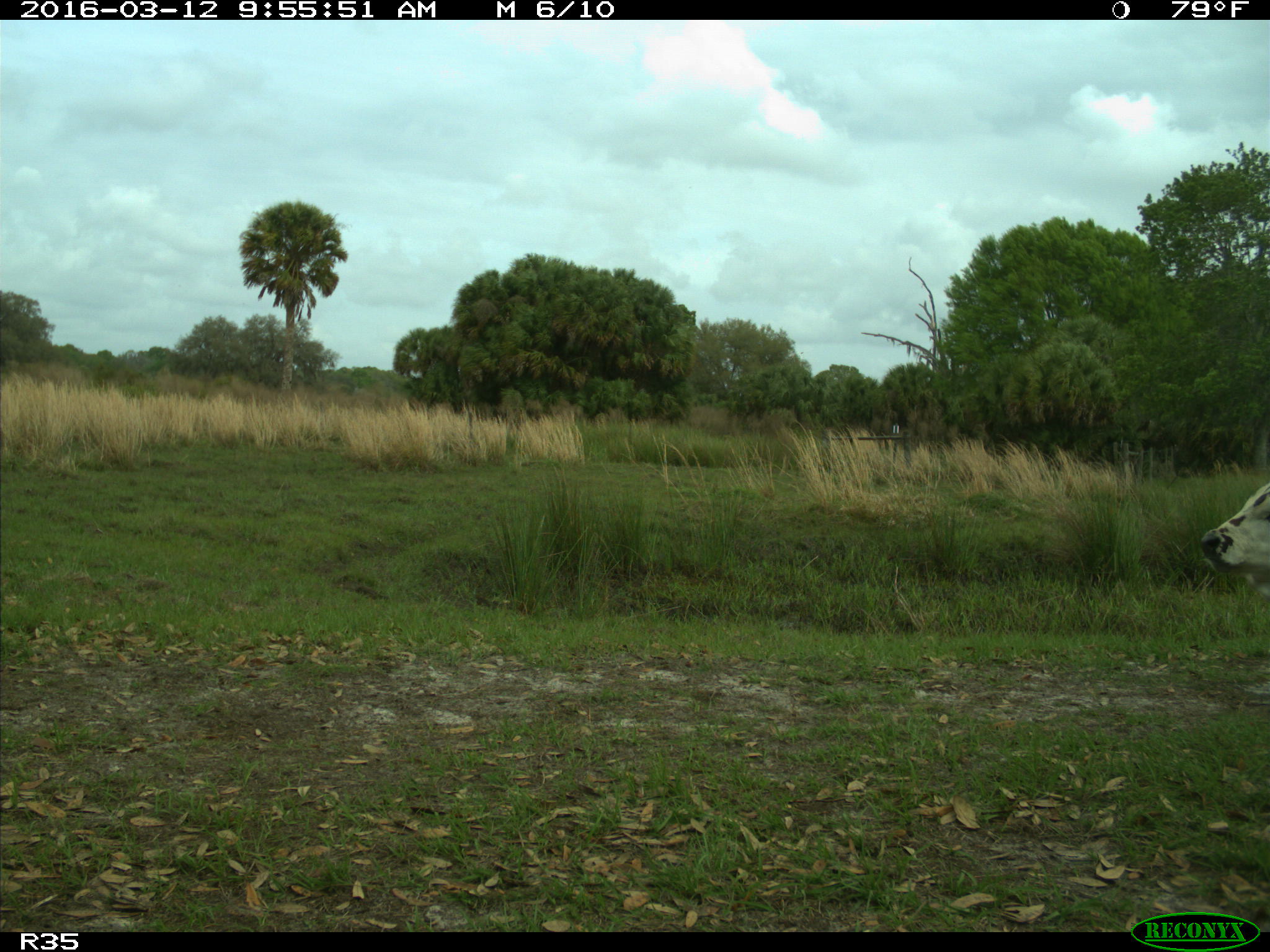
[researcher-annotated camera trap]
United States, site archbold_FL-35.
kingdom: Animalia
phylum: Chordata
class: Mammalia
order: Artiodactyla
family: Bovidae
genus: Bos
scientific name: Bos taurus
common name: domestic cow